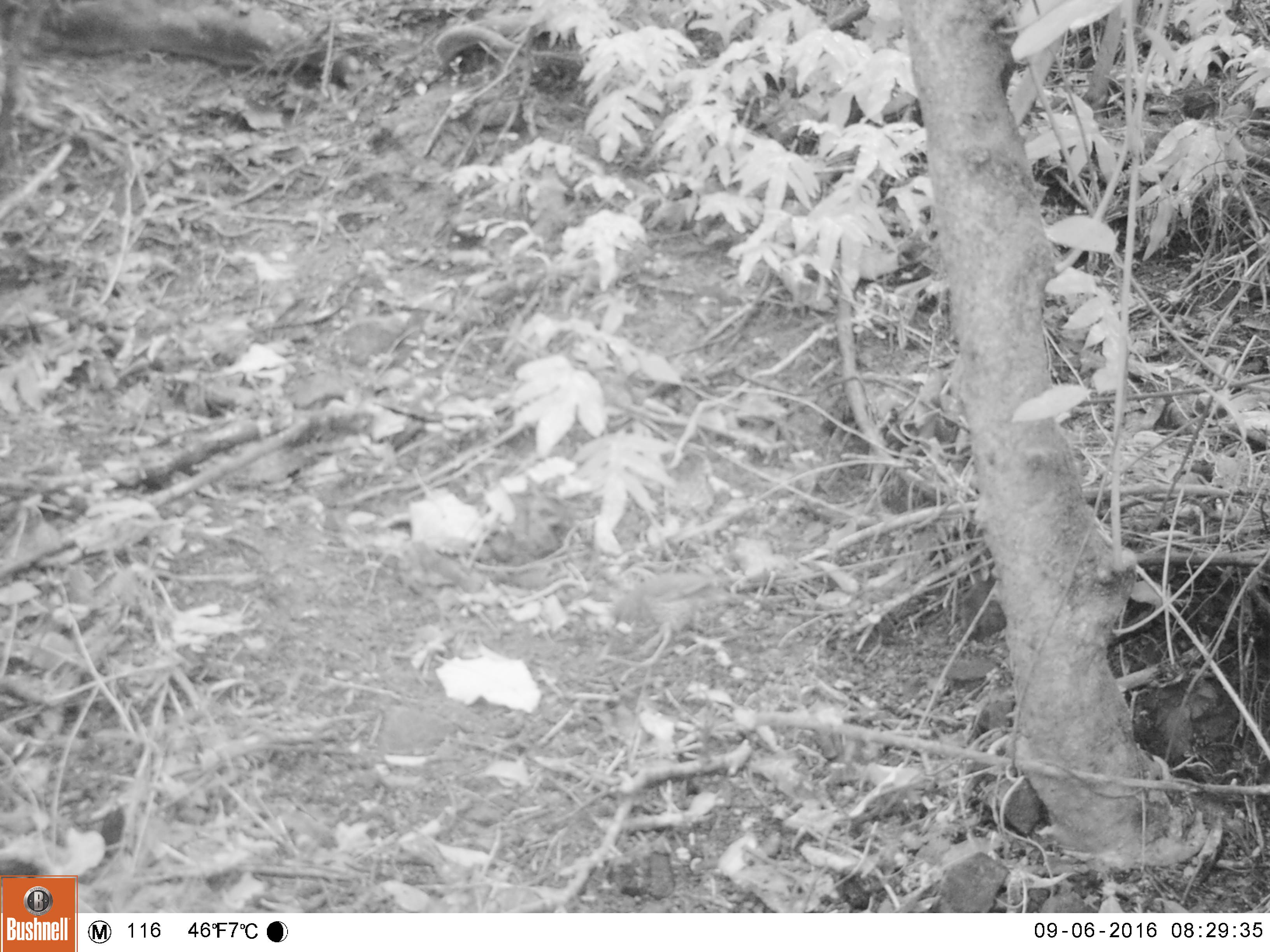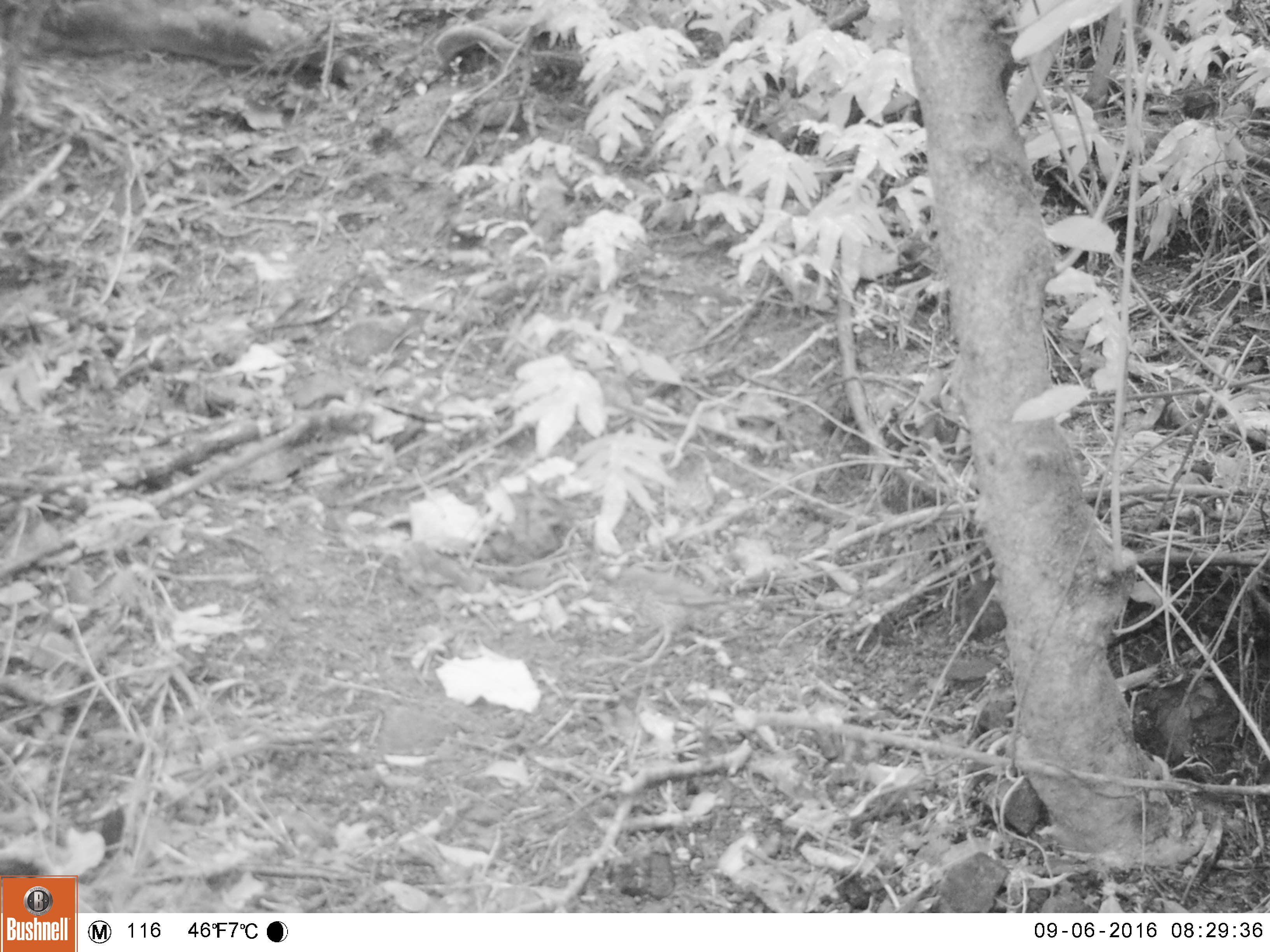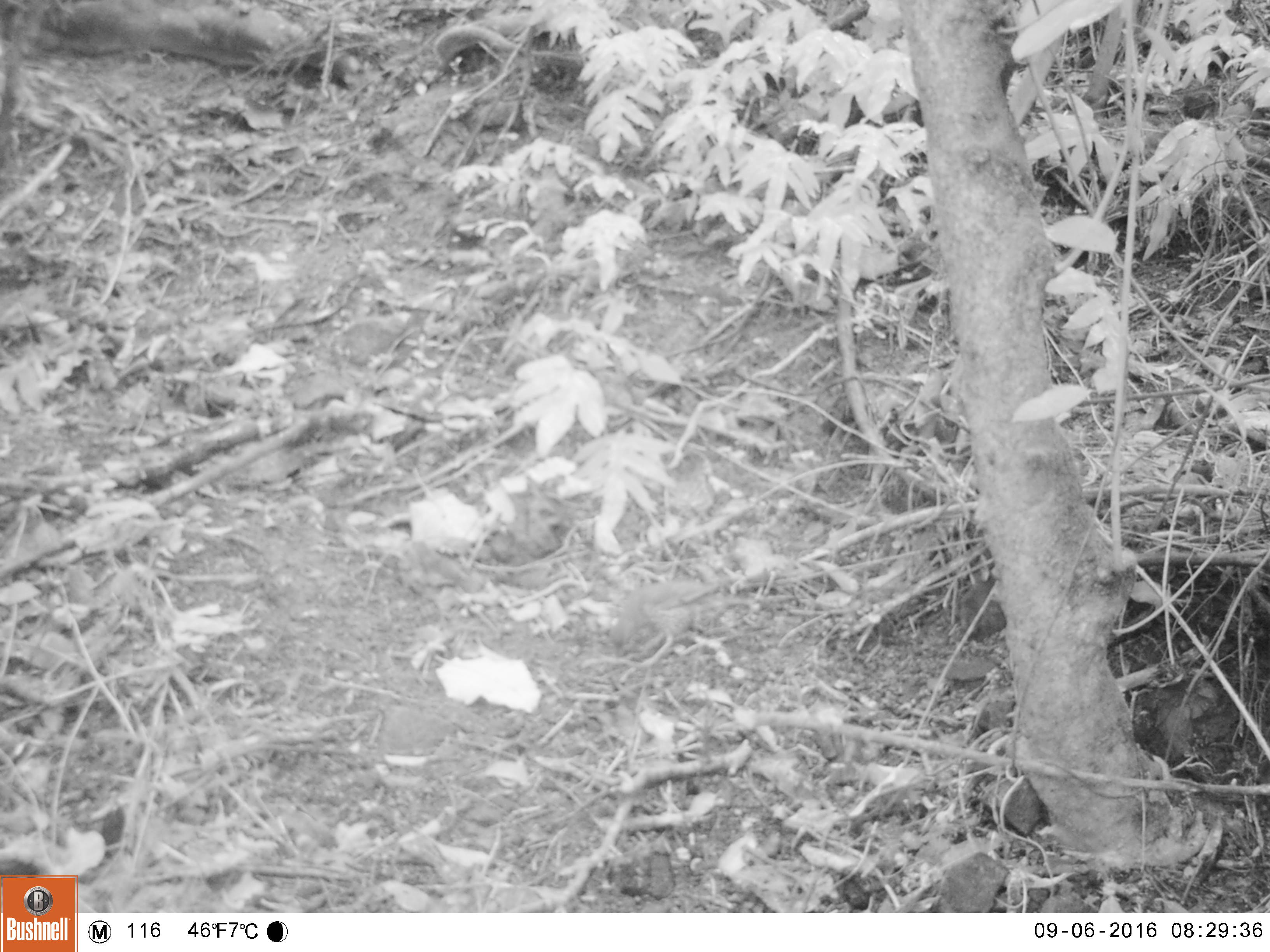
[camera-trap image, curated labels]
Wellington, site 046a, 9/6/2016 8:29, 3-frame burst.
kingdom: Animalia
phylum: Chordata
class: Aves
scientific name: Aves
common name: bird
Bird (Aves).